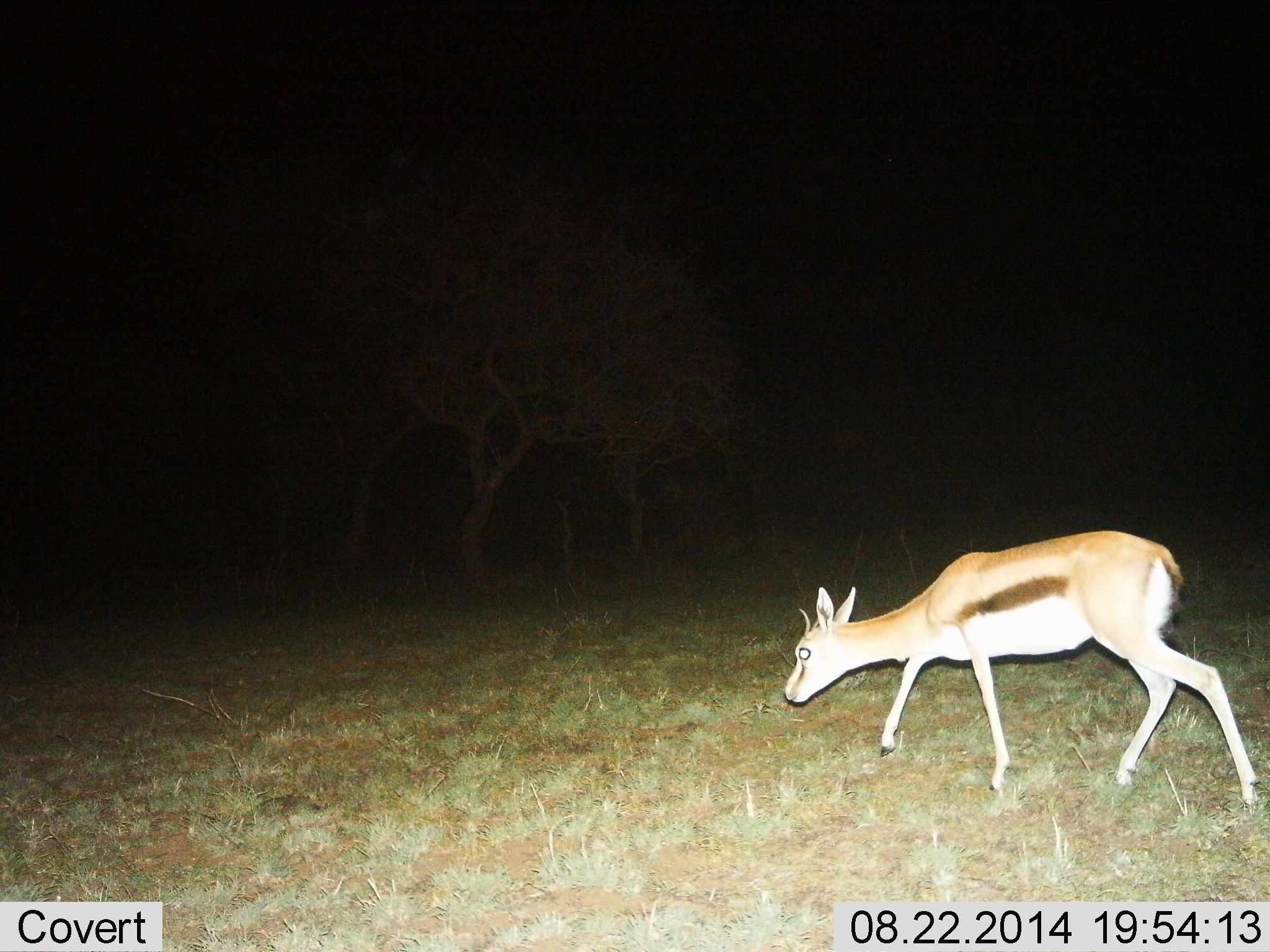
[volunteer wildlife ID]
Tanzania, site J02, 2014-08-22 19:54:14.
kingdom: Animalia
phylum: Chordata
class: Mammalia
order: Artiodactyla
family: Bovidae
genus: Eudorcas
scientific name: Eudorcas thomsonii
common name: thomson's gazelle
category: gazellethomsons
Gazellethomsons (thomson's gazelle) (Eudorcas thomsonii), count 1. Behavior (volunteer vote fractions): standing 0%, resting 0%, moving 90%, interacting 0%. Young present (vote fraction): 0%. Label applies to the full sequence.